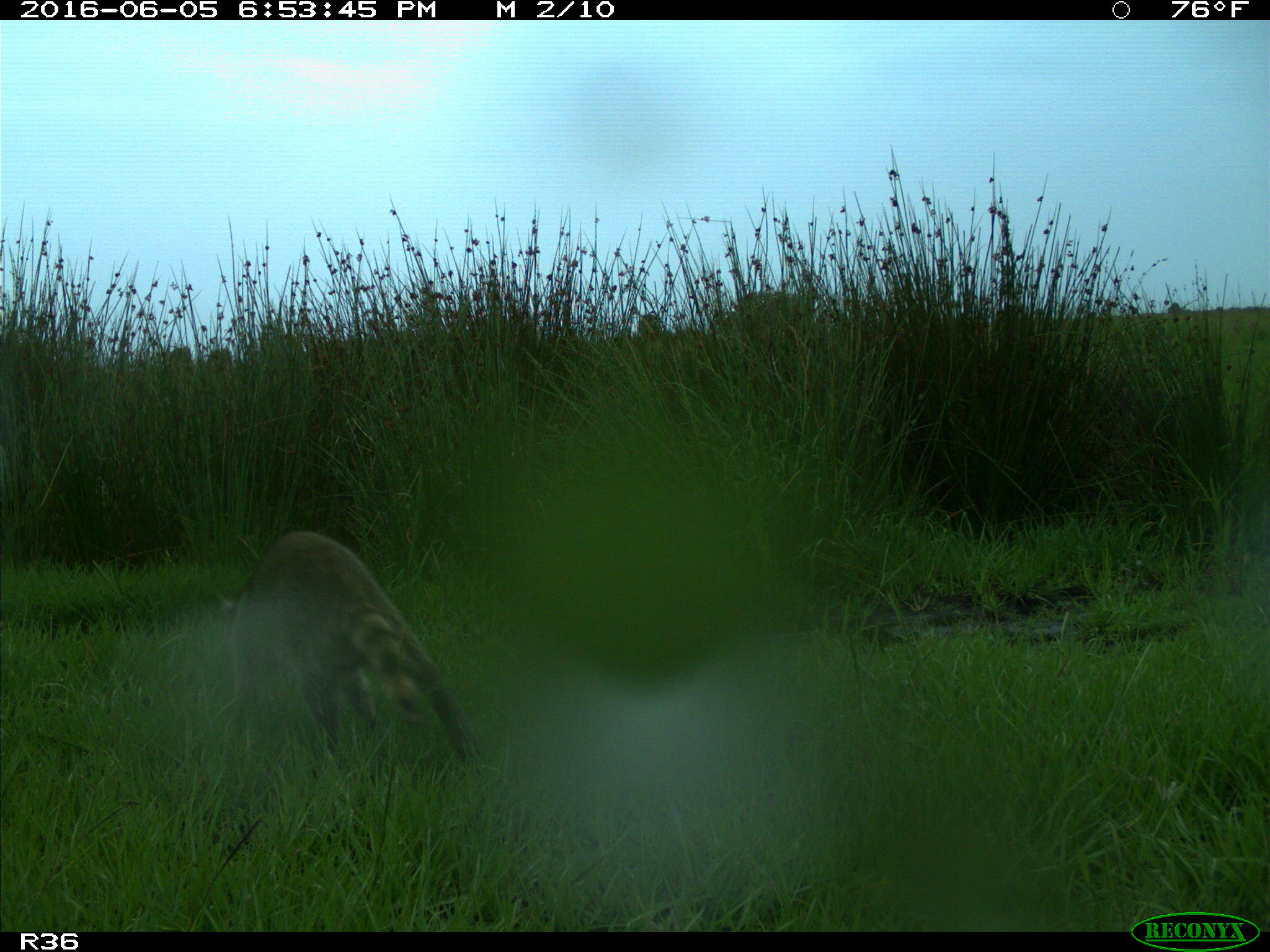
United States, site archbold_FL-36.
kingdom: Animalia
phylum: Chordata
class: Mammalia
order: Carnivora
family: Procyonidae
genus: Procyon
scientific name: Procyon lotor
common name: common raccoon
Procyon lotor (common raccoon).